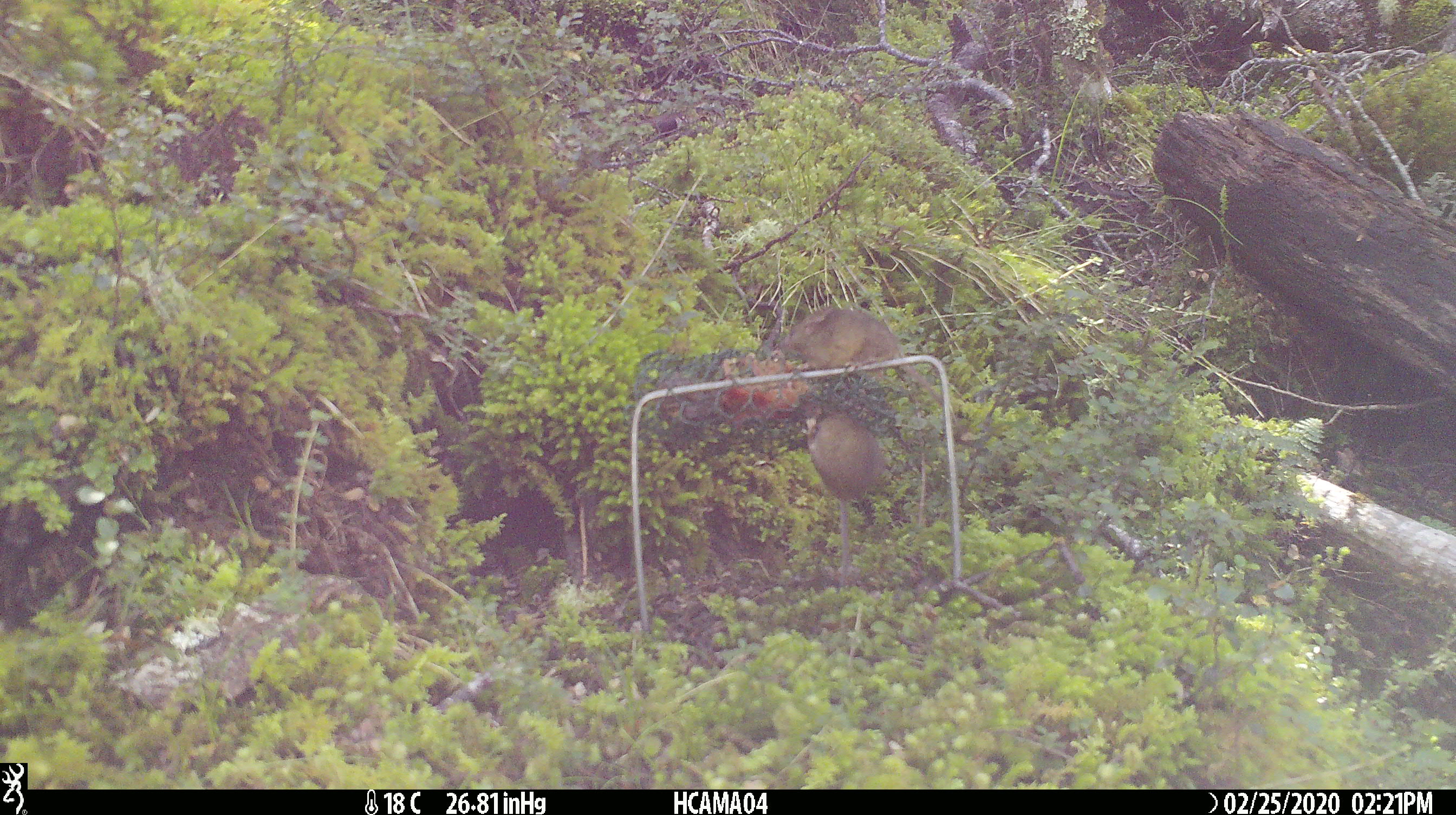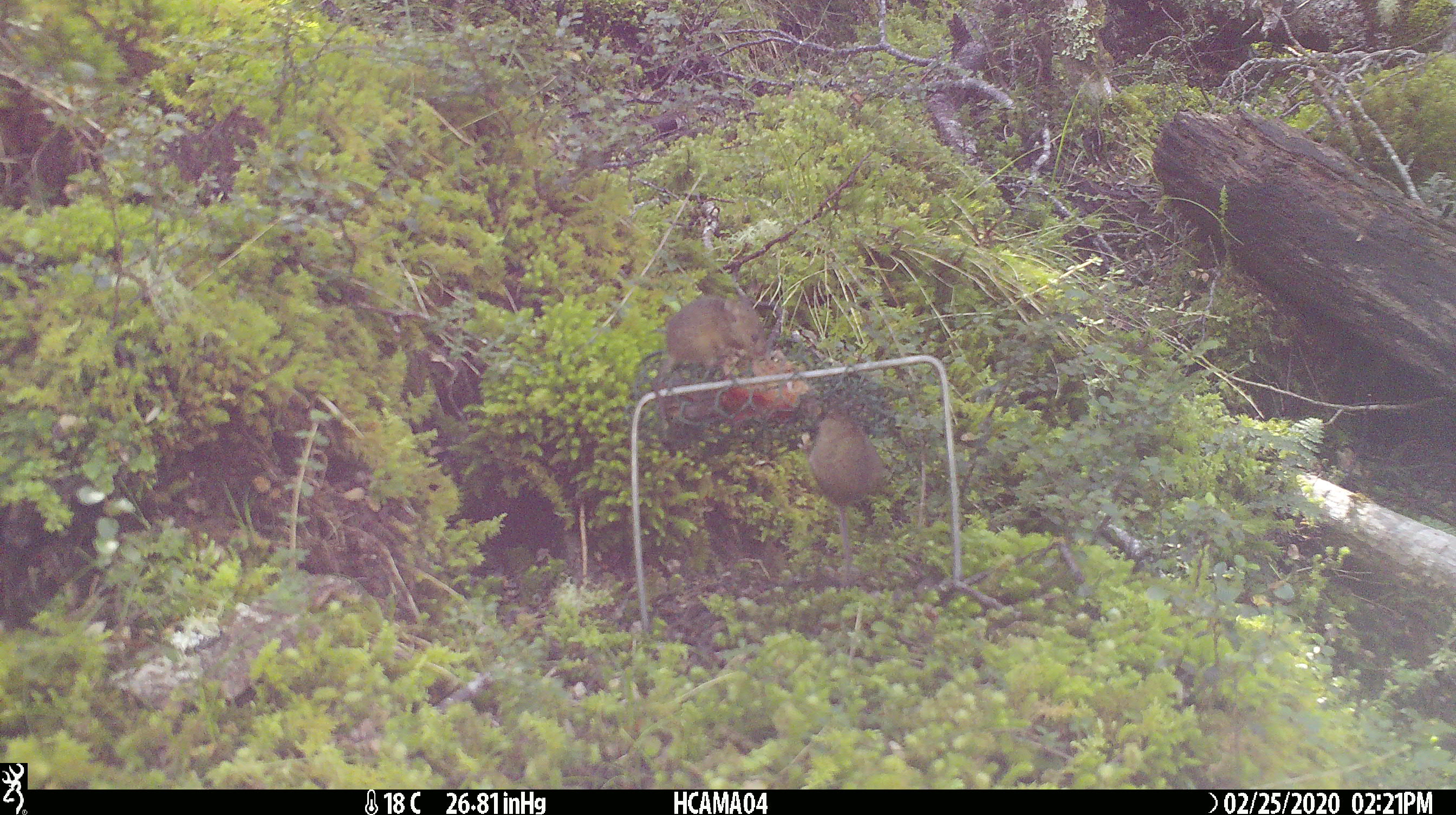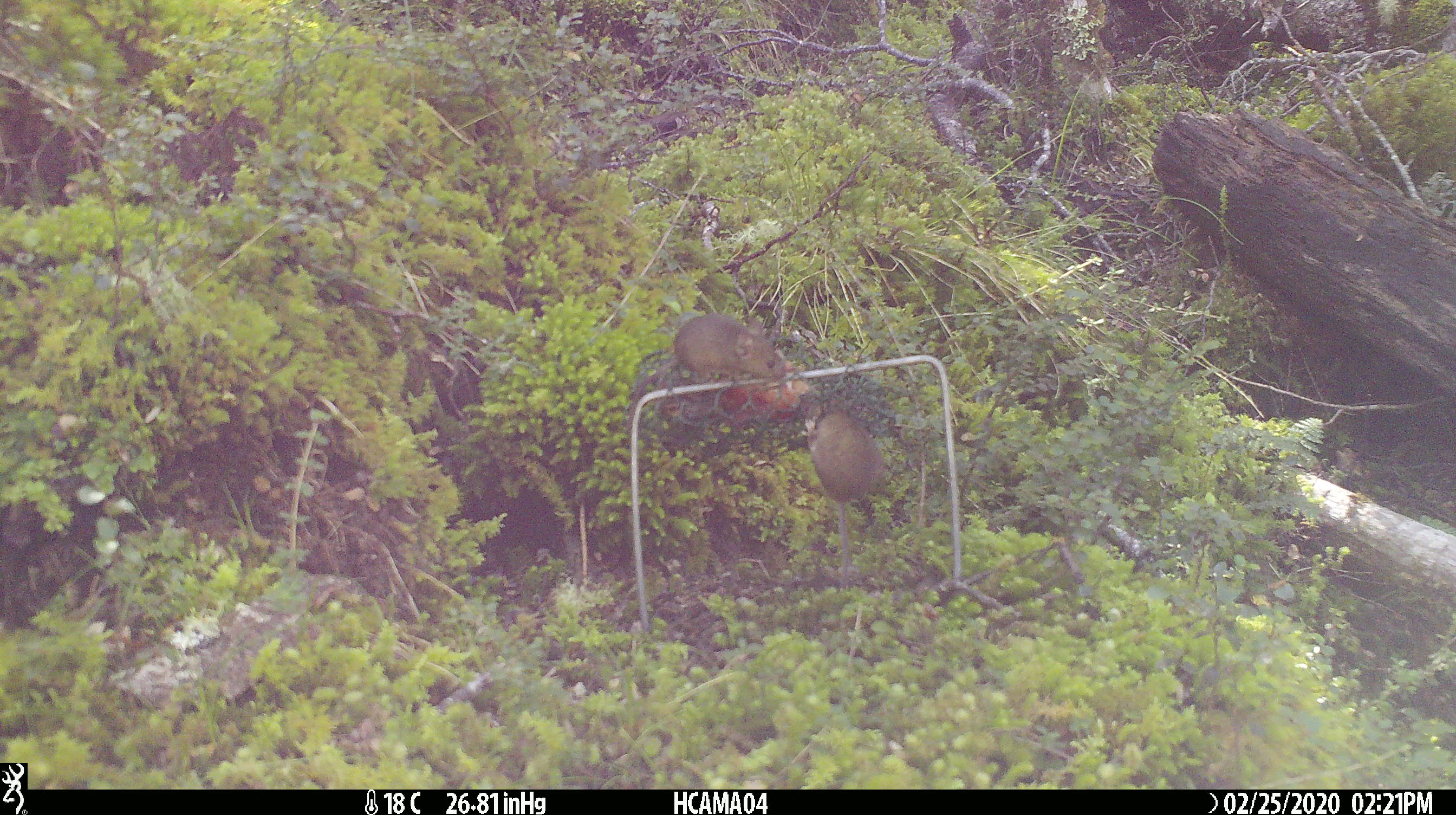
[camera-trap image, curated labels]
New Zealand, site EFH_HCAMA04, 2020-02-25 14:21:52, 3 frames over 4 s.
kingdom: Animalia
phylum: Chordata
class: Mammalia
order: Rodentia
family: Muridae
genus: Mus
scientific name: Mus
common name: mouse